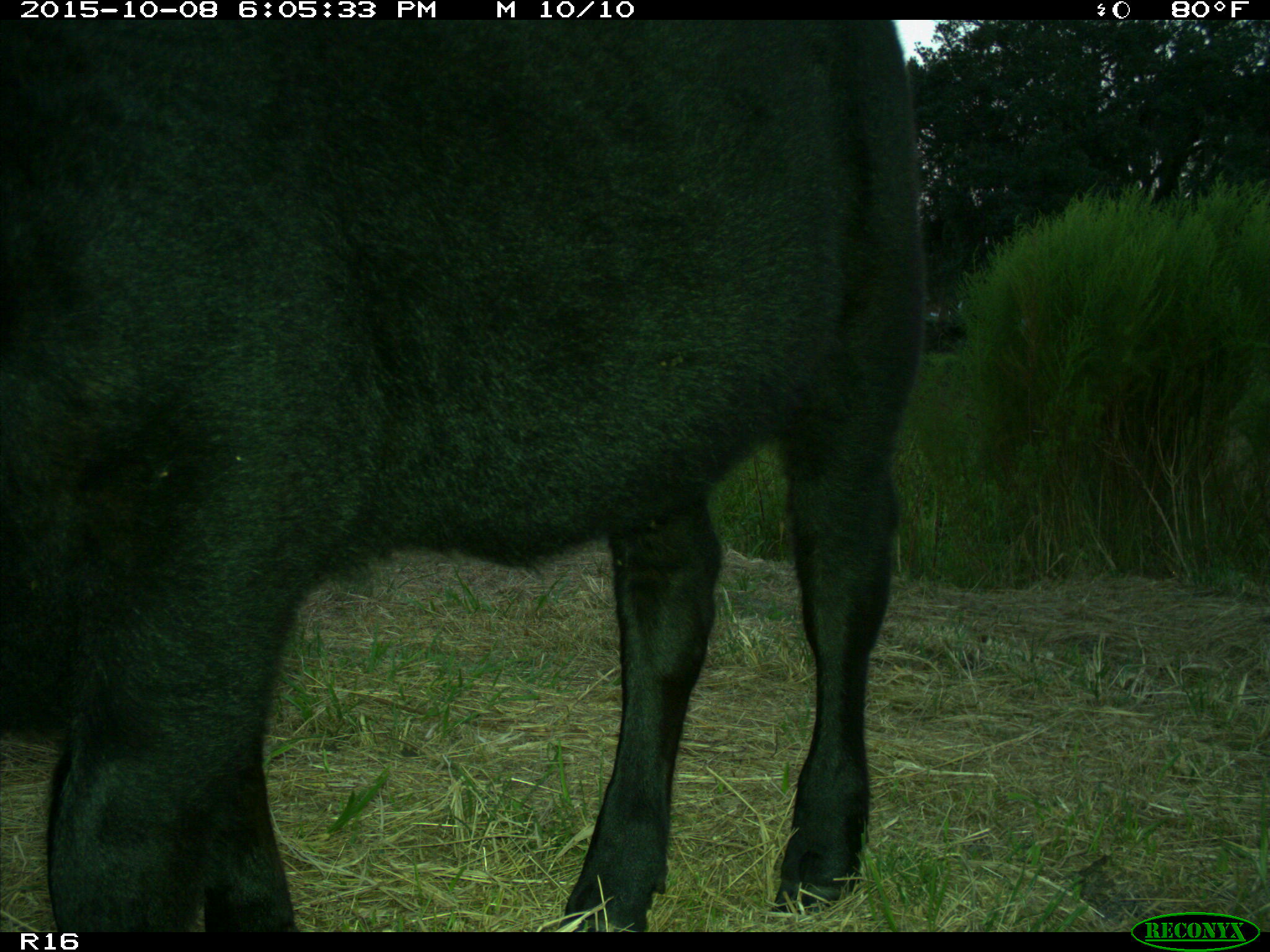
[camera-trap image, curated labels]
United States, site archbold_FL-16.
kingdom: Animalia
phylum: Chordata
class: Mammalia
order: Artiodactyla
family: Bovidae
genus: Bos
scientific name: Bos taurus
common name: domestic cow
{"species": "Bos taurus (domestic cow)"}